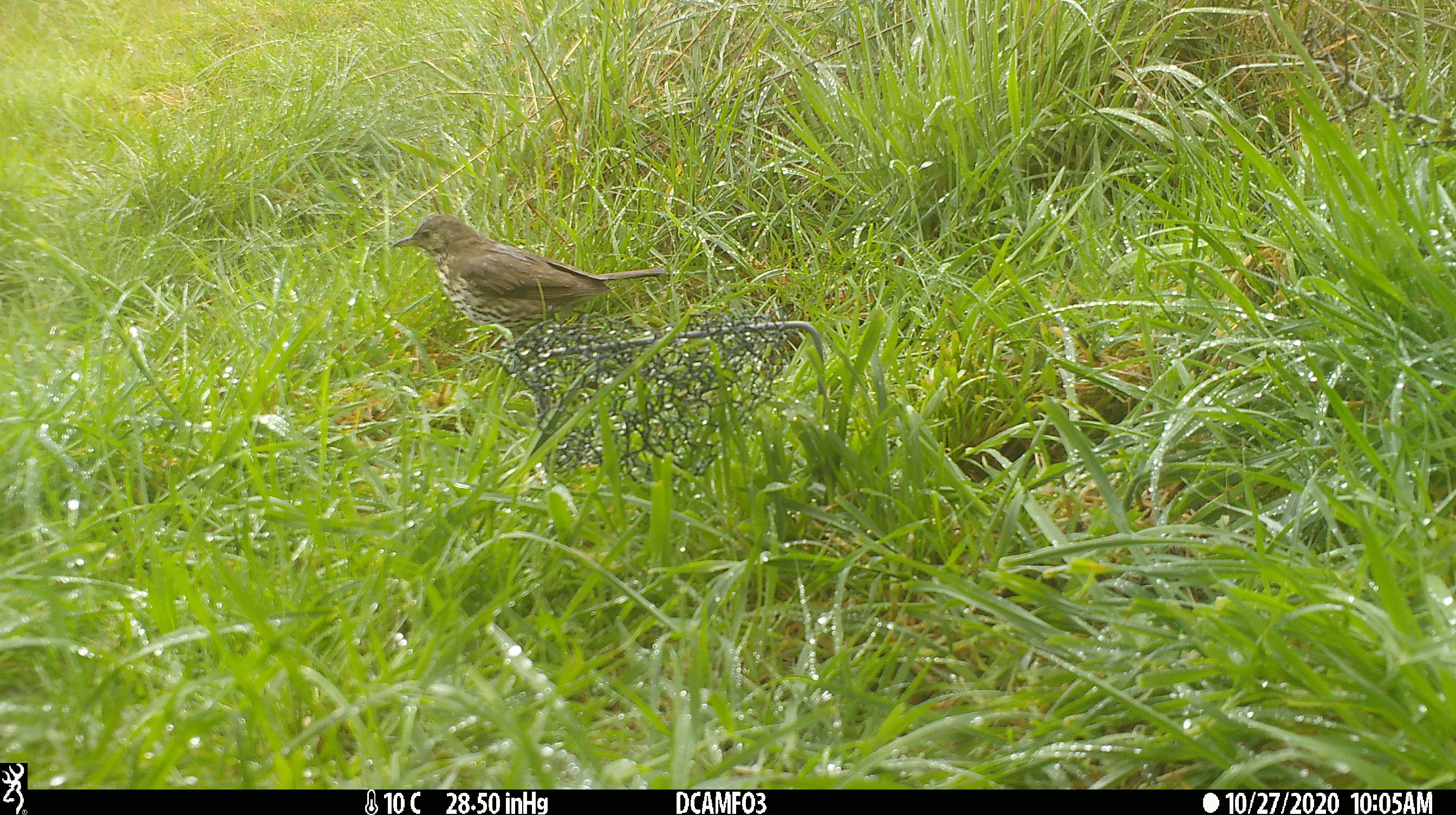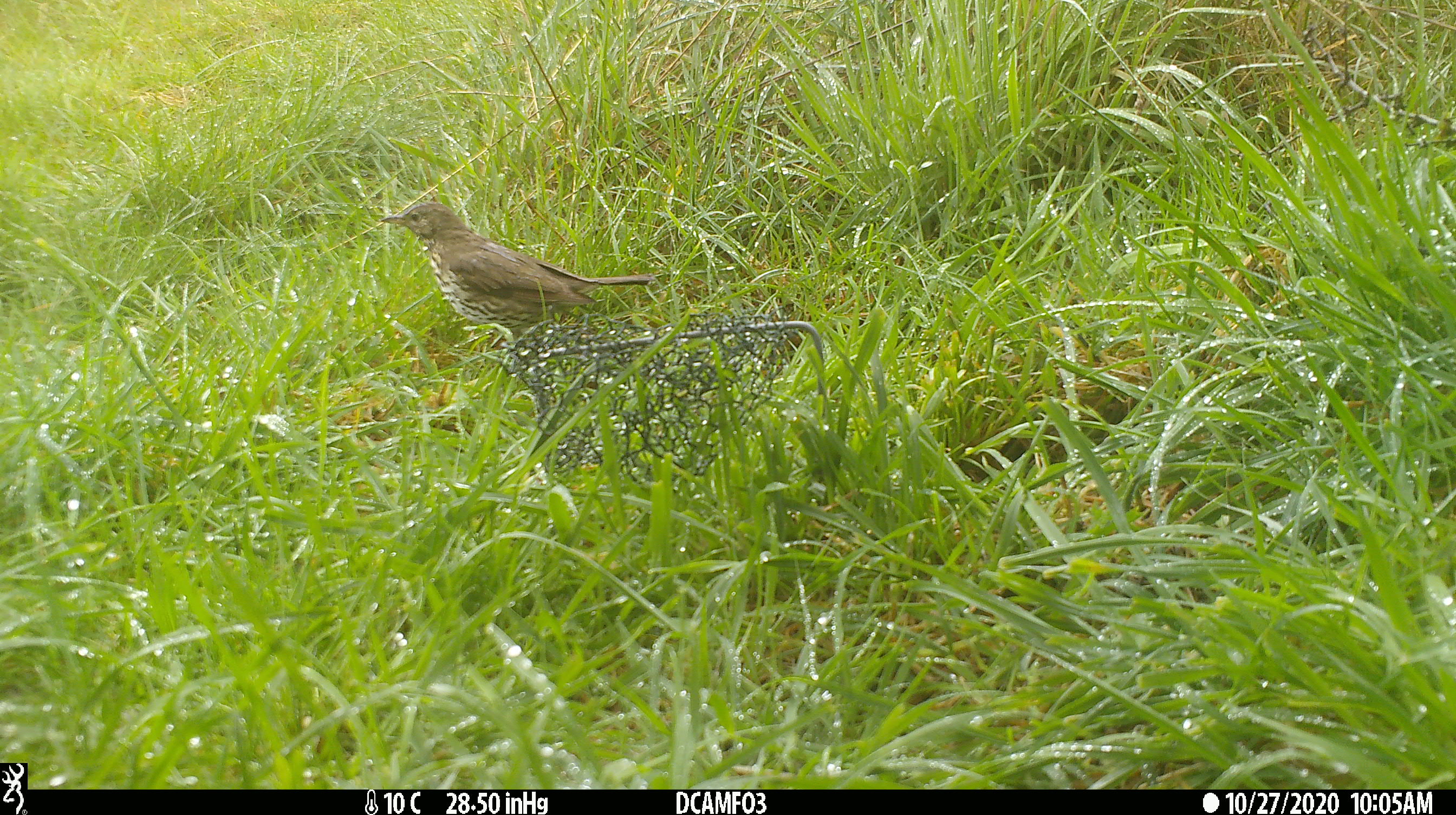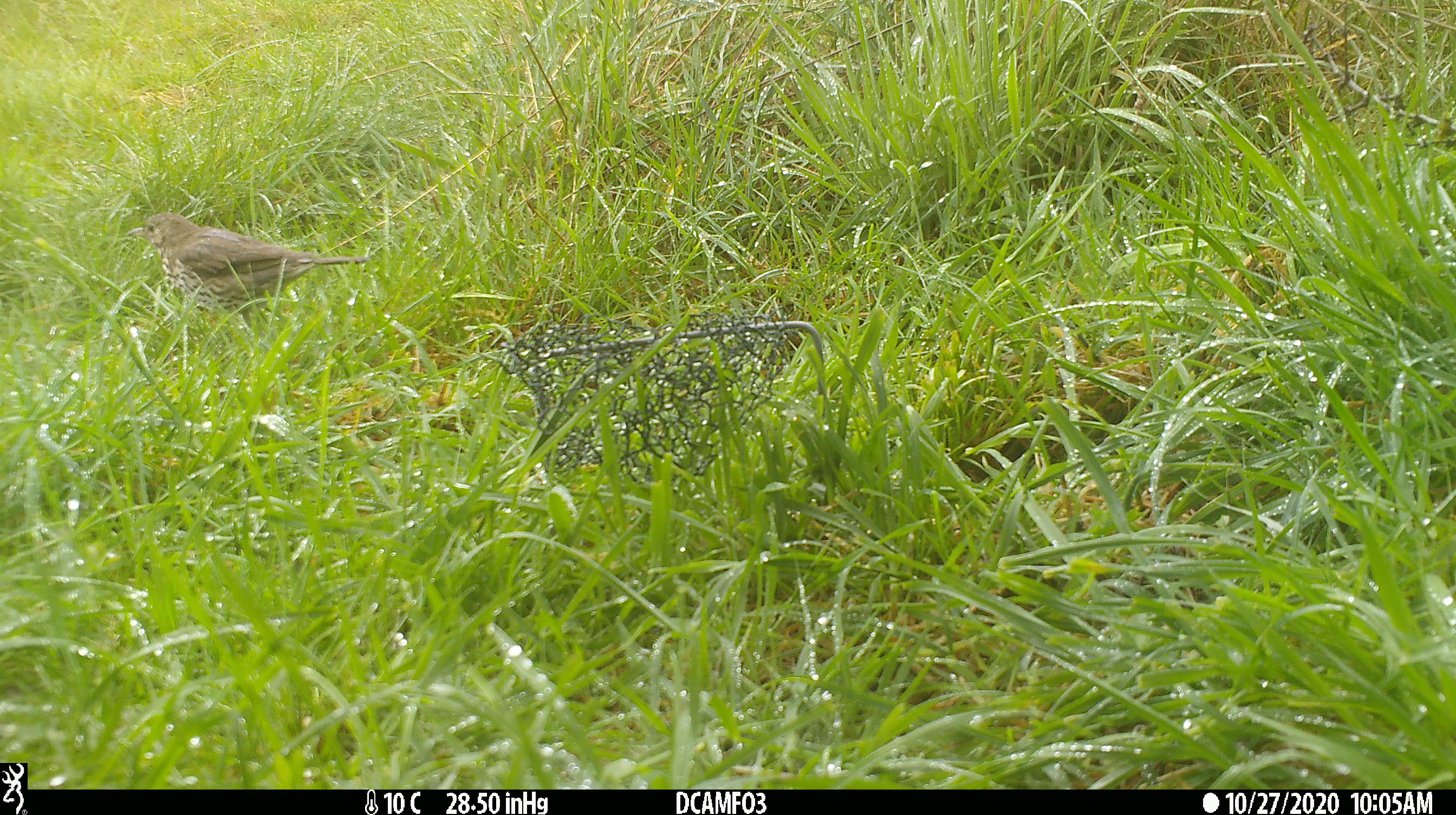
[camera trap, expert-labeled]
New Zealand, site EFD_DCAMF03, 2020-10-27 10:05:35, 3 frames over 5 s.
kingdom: Animalia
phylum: Chordata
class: Aves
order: Passeriformes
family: Turdidae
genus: Turdus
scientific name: Turdus philomelos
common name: song thrush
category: thrush